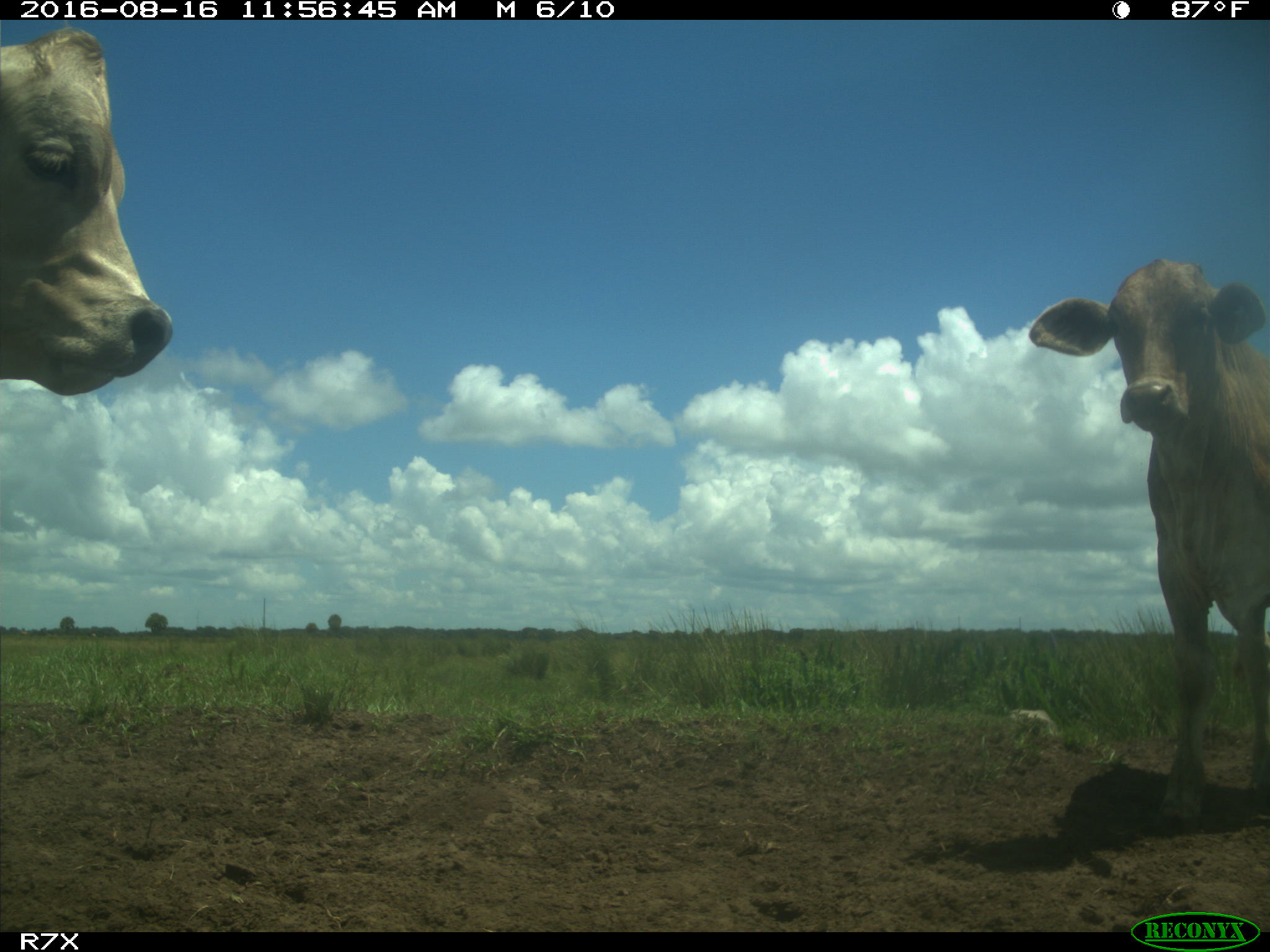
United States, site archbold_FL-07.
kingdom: Animalia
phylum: Chordata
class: Mammalia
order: Artiodactyla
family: Bovidae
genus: Bos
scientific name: Bos taurus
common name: domestic cow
Bos taurus (domestic cow).